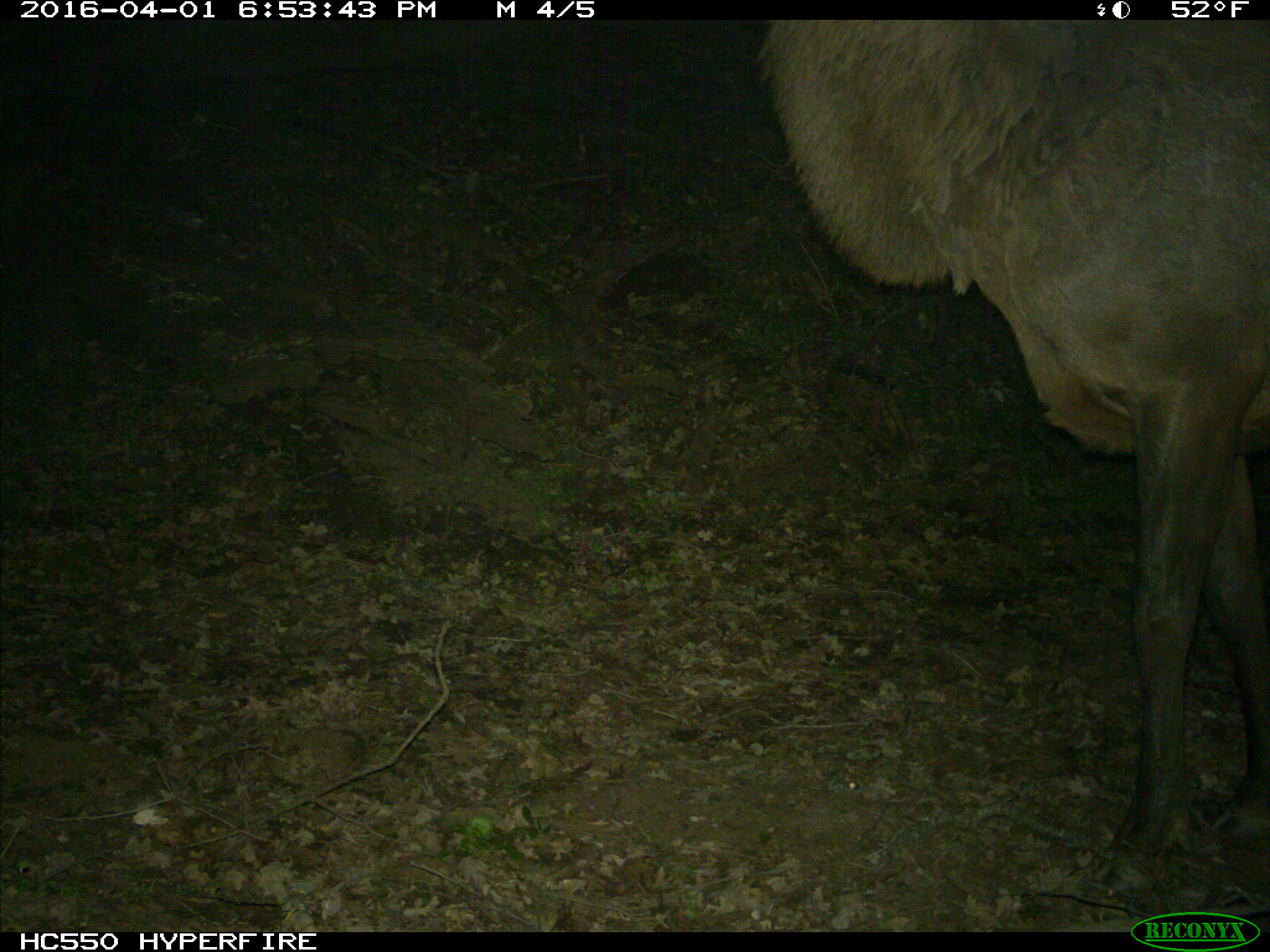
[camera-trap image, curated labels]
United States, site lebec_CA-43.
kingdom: Animalia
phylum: Chordata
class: Mammalia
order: Artiodactyla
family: Cervidae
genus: Cervus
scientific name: Cervus canadensis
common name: elk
Cervus canadensis (elk).